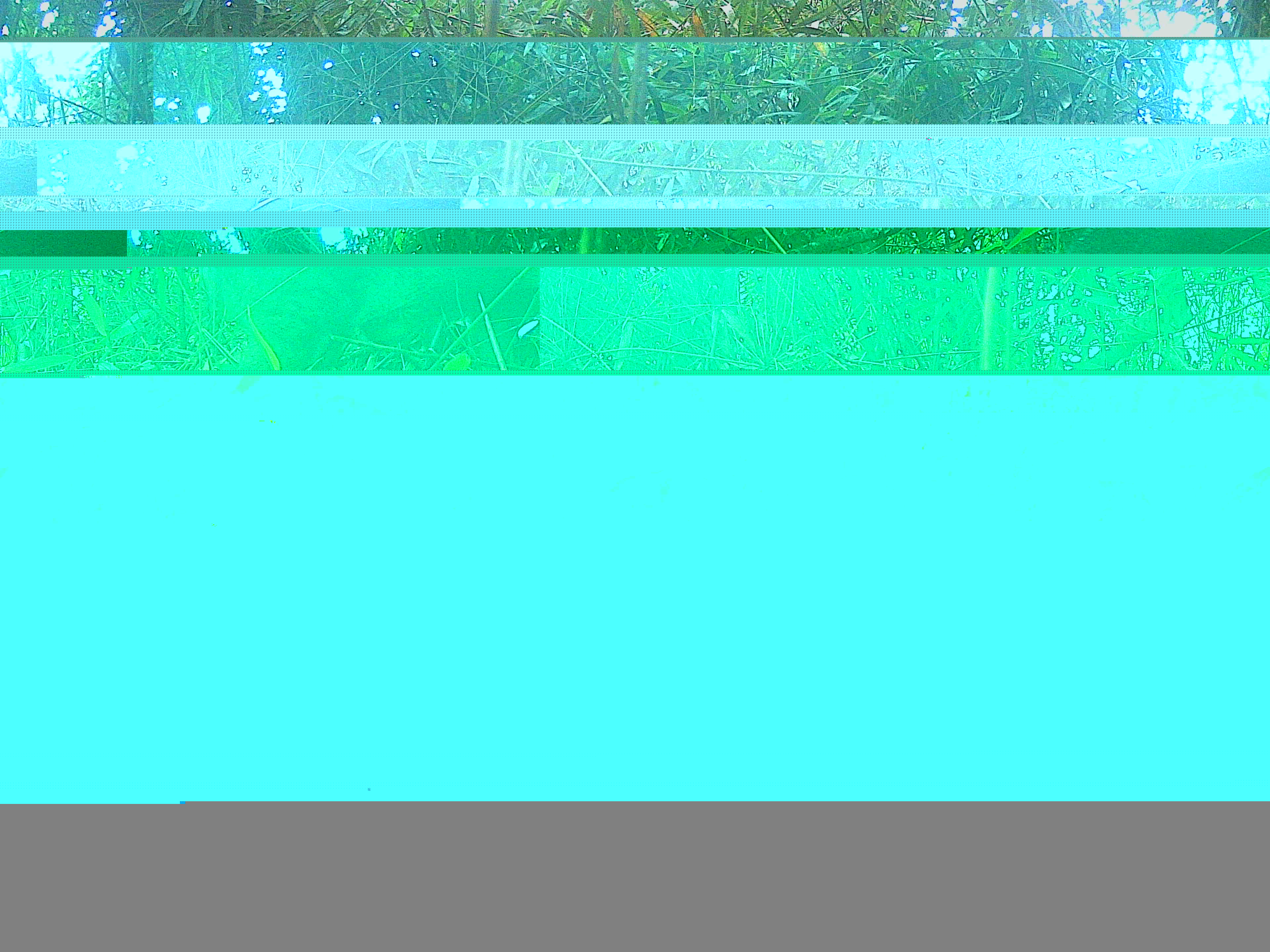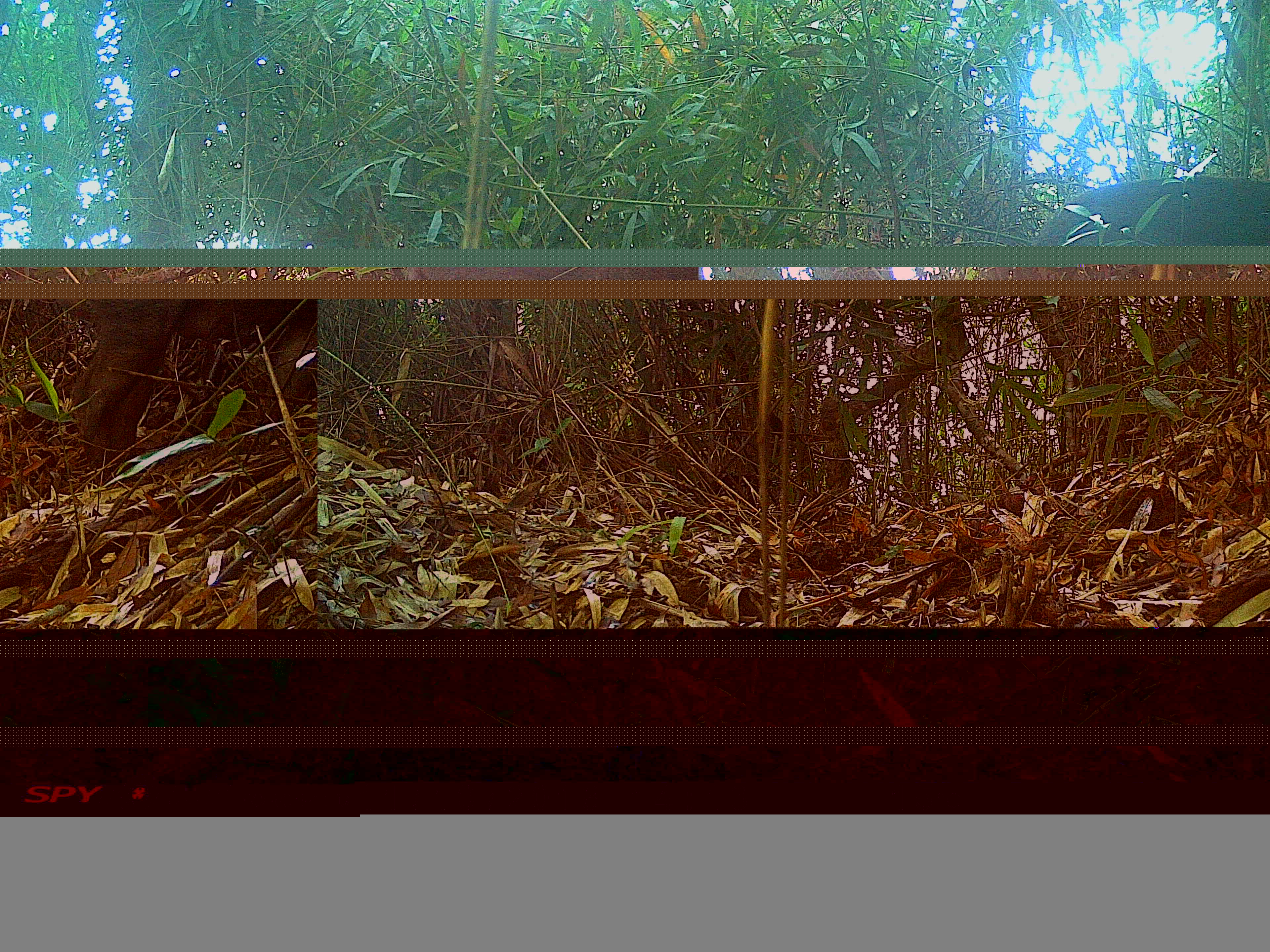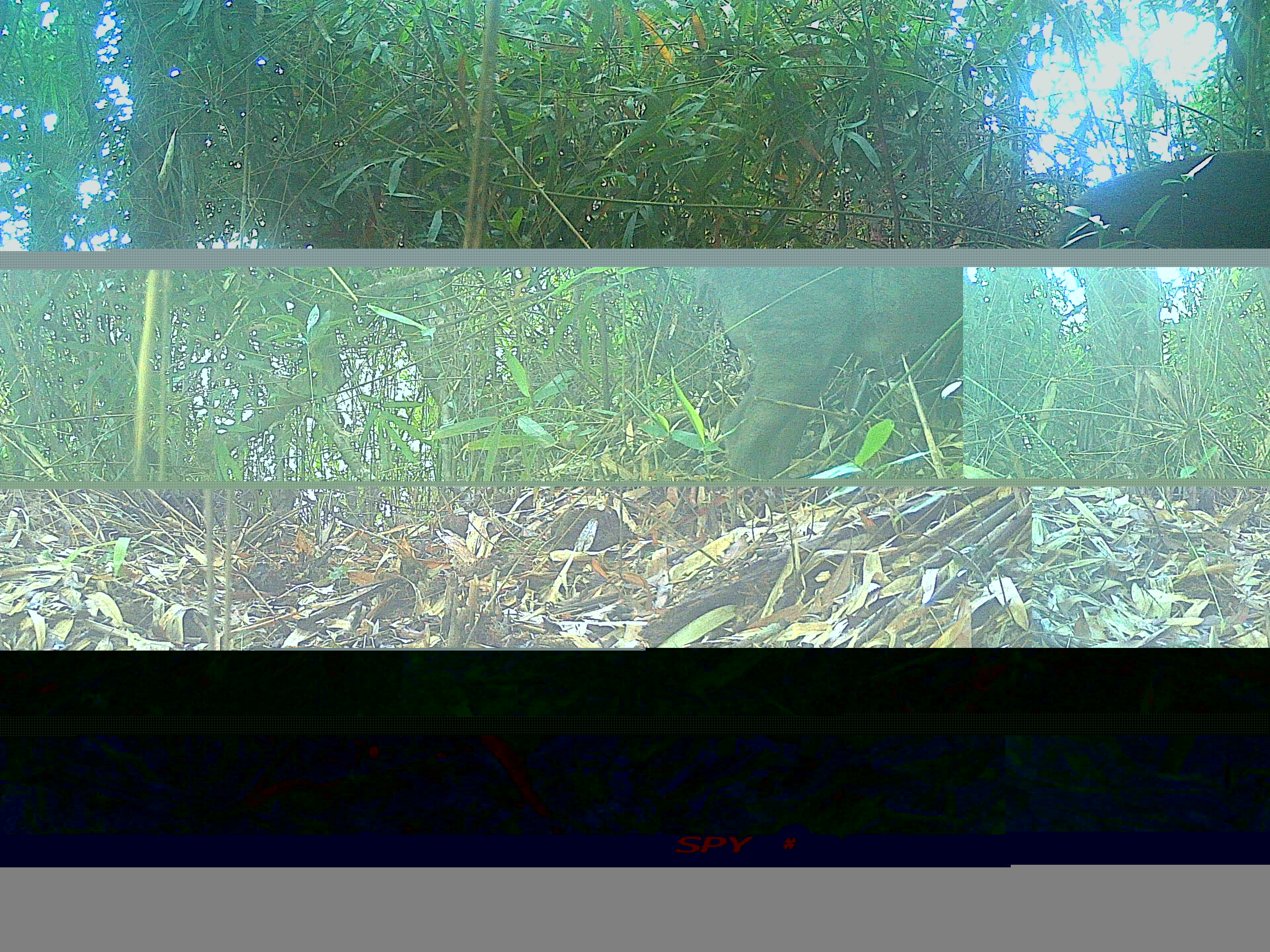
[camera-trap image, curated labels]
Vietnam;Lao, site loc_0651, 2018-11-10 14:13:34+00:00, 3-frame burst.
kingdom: Animalia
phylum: Chordata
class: Mammalia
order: Artiodactyla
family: Suidae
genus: Sus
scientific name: Sus scrofa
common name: eurasian wild pig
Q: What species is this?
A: Eurasian wild pig (Sus scrofa).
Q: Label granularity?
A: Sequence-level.